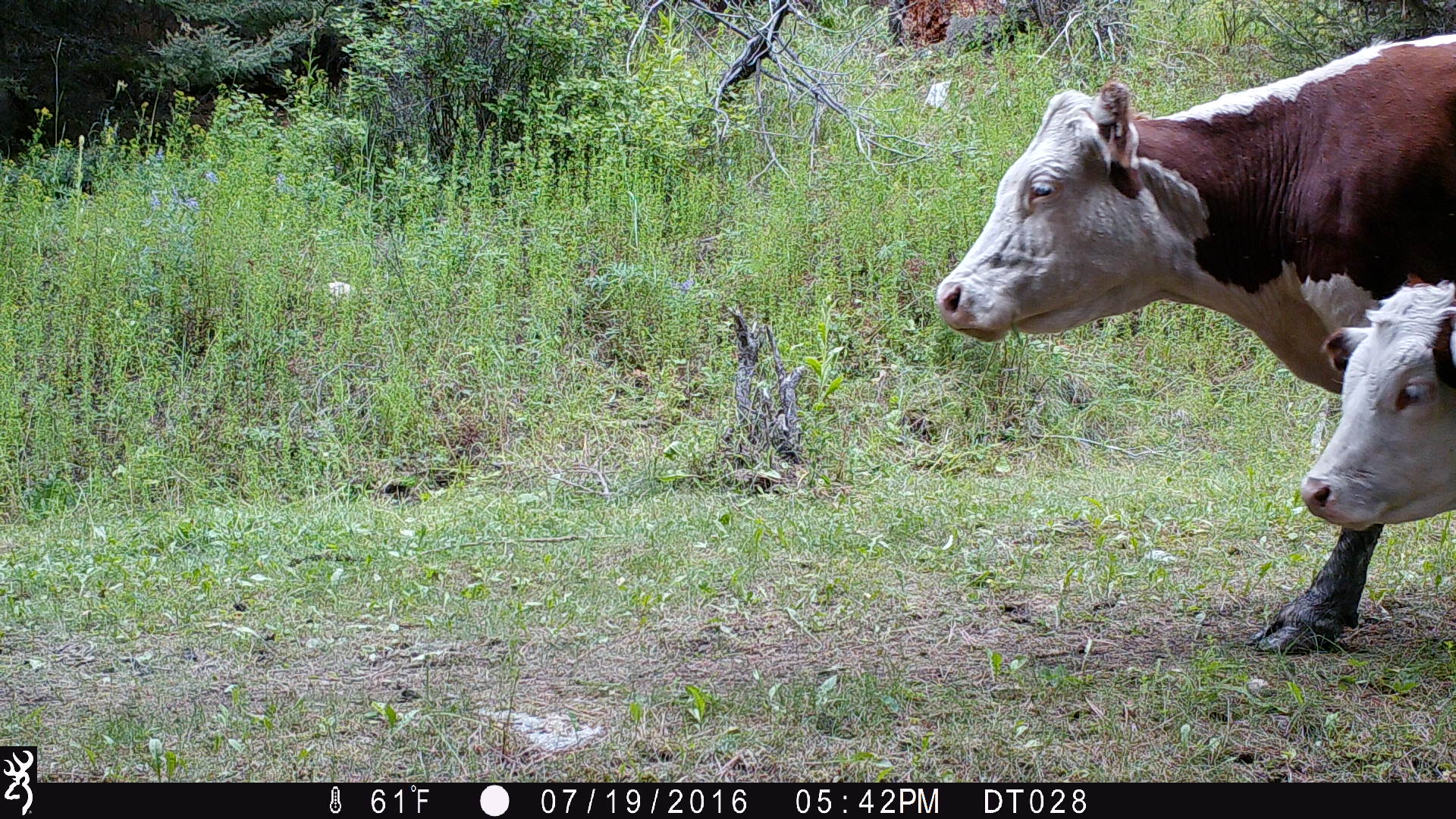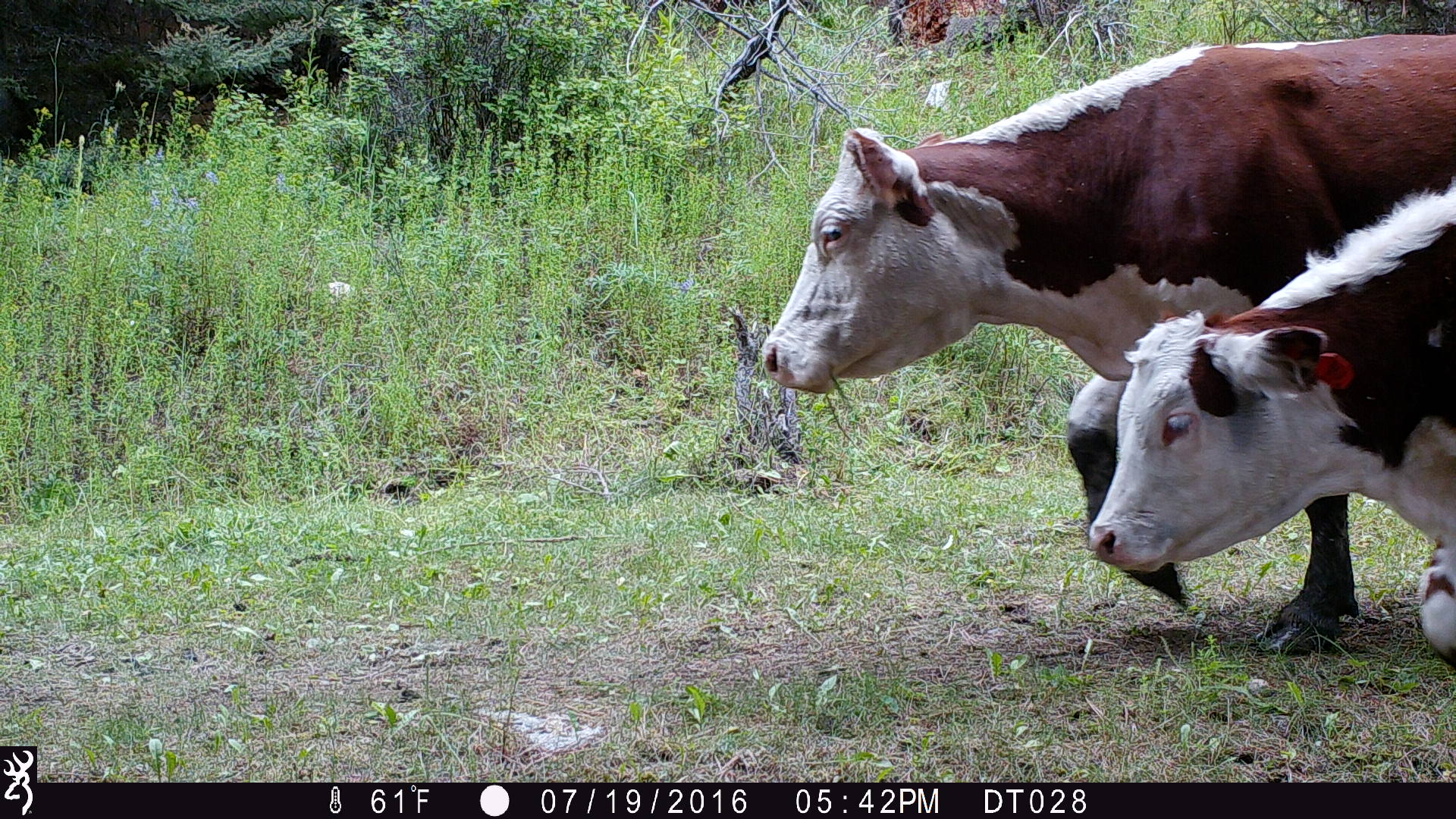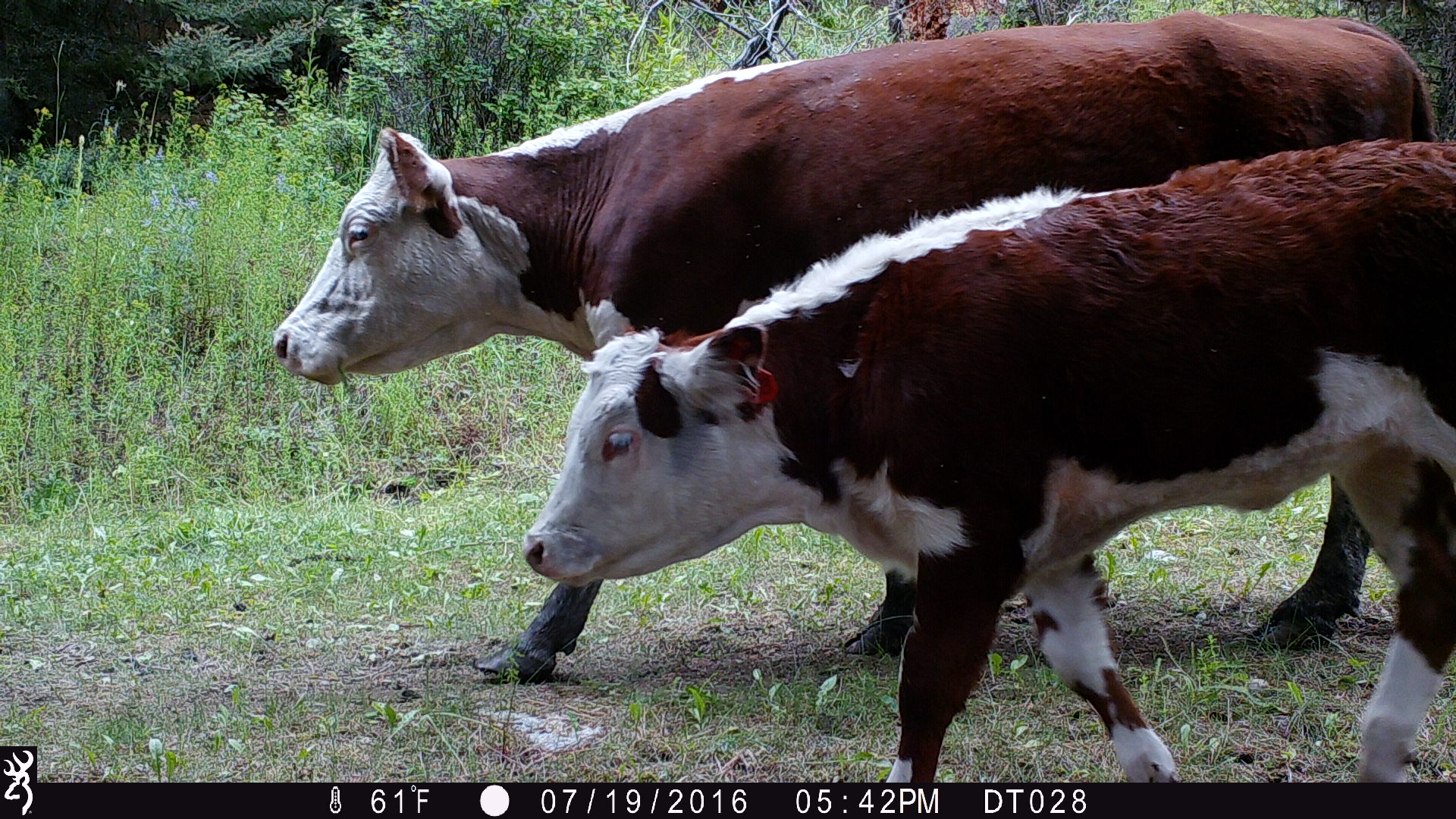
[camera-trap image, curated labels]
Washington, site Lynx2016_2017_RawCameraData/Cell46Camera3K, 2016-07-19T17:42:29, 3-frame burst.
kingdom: Animalia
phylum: Chordata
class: Mammalia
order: Artiodactyla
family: Bovidae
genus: Bos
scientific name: Bos taurus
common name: domestic cattle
Domestic cattle (Bos taurus). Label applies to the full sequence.